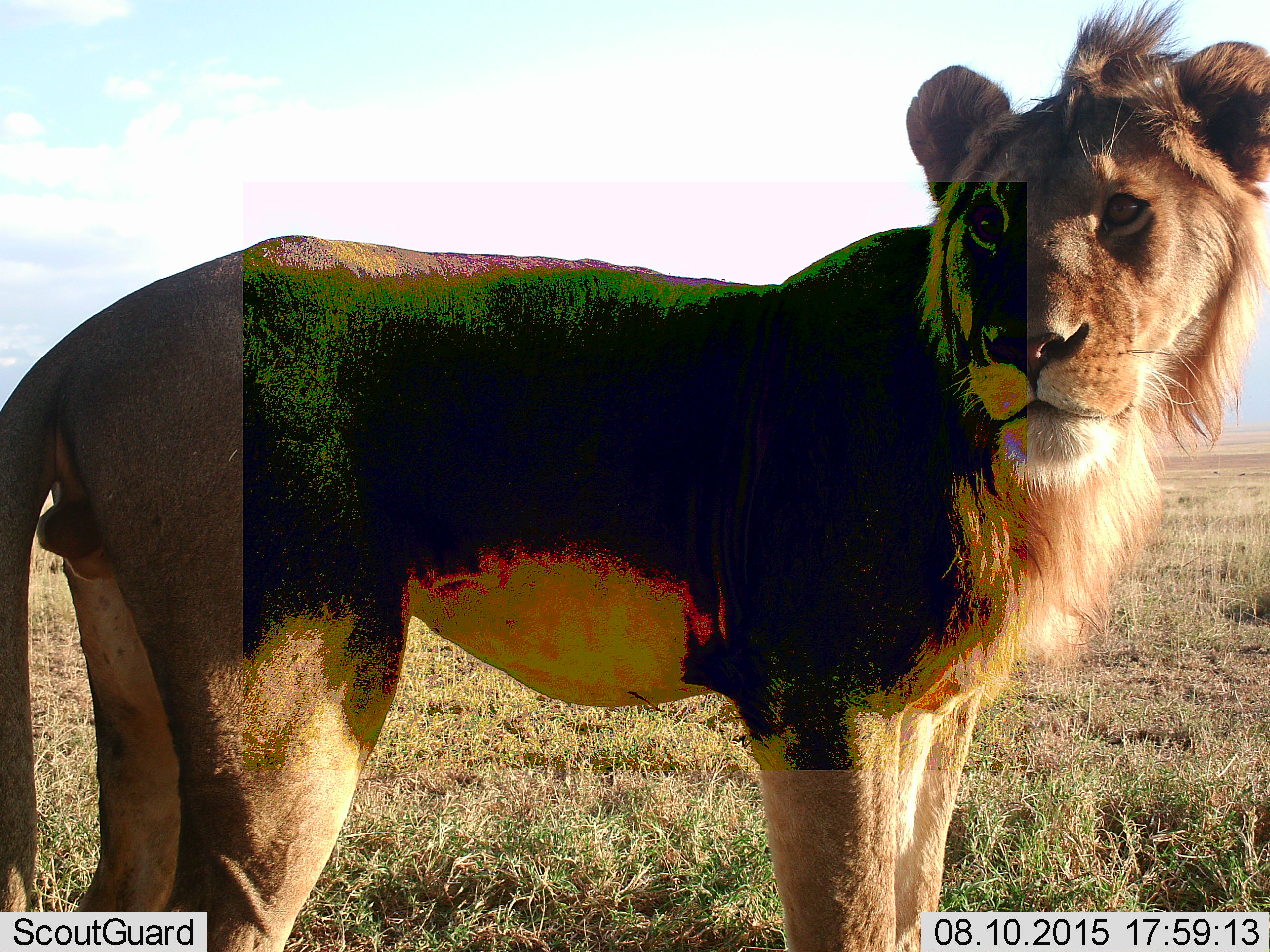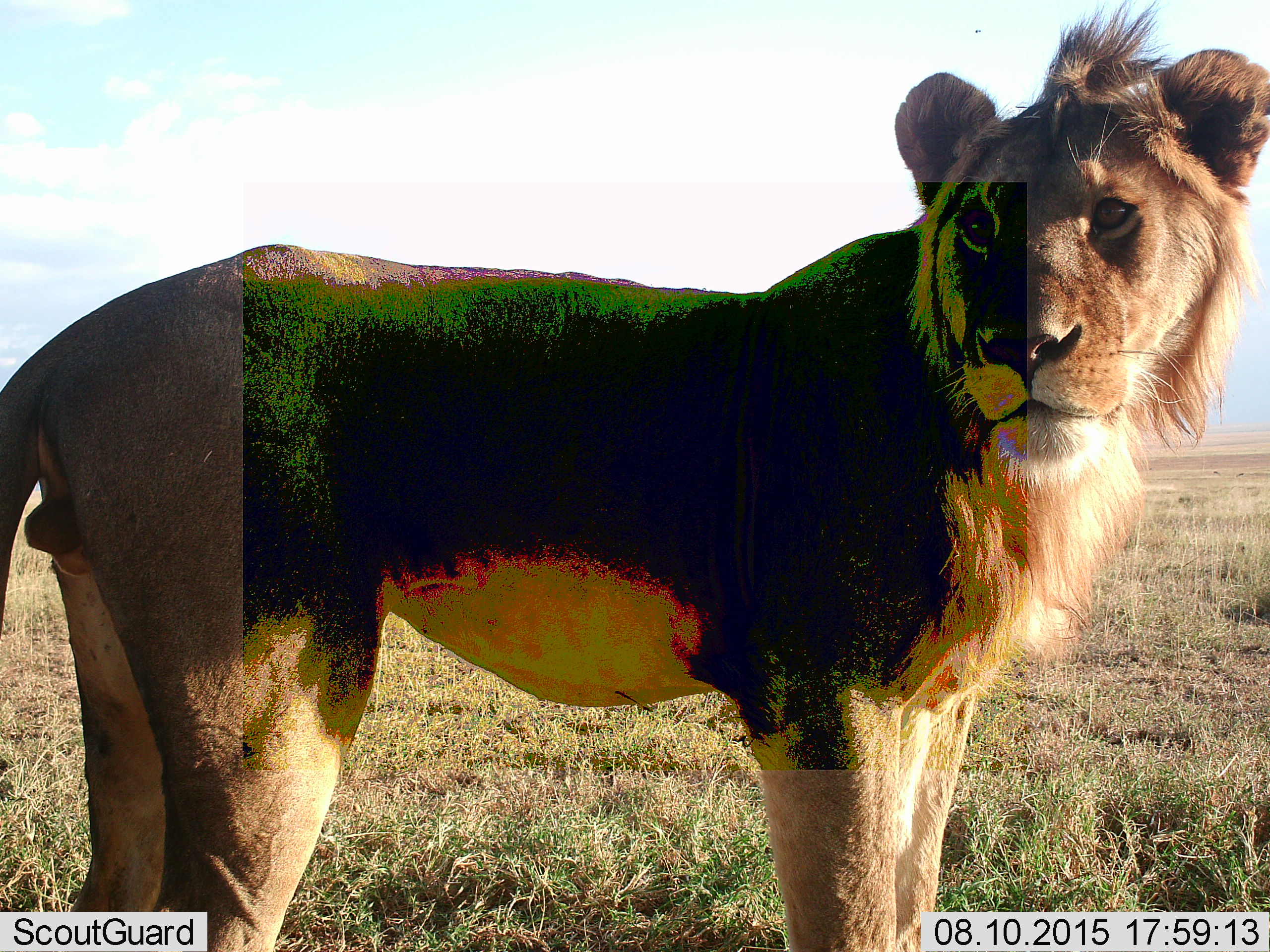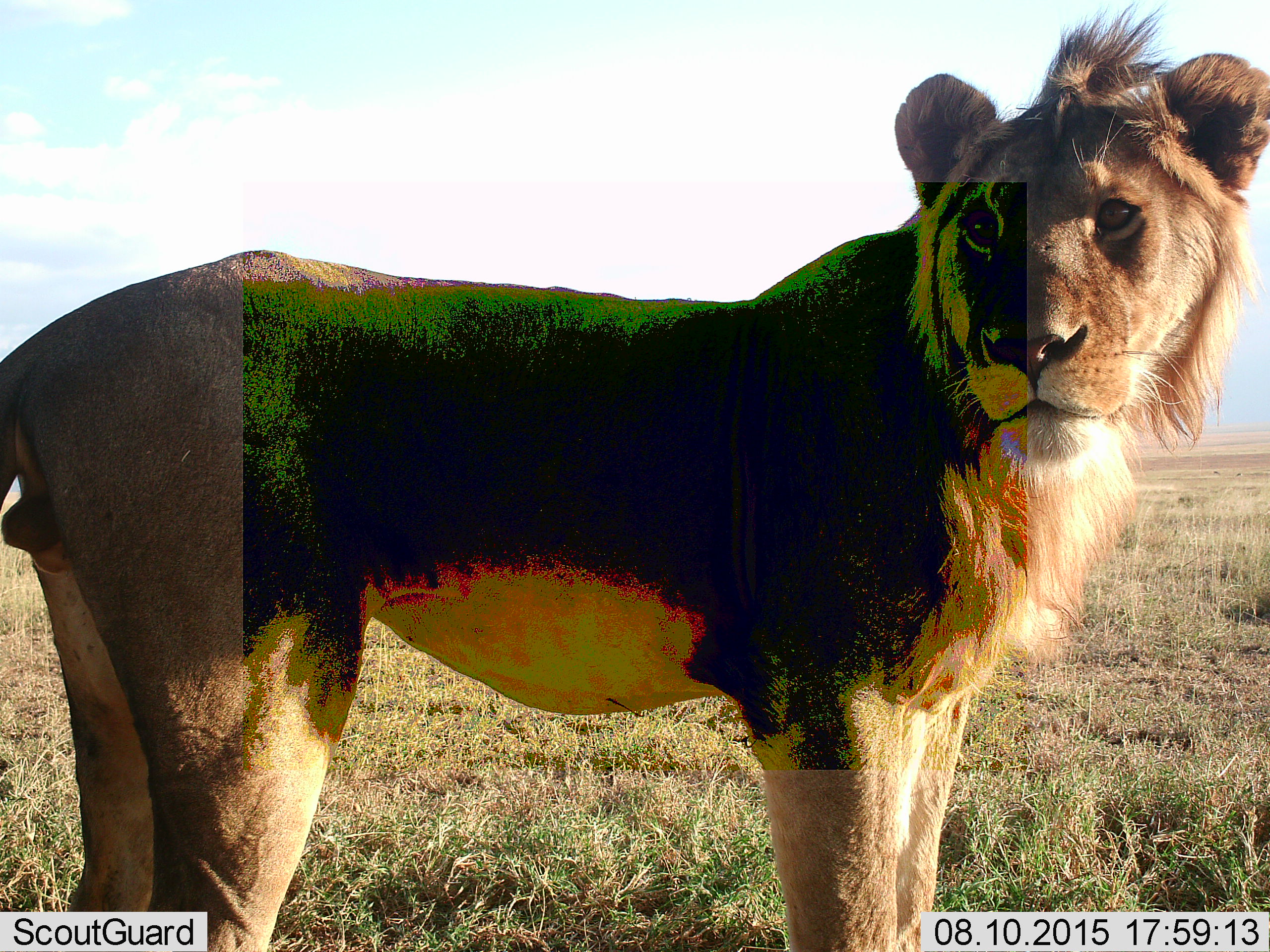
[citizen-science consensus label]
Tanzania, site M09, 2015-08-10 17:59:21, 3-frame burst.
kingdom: Animalia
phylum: Chordata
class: Mammalia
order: Carnivora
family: Felidae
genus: Panthera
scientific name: Panthera leo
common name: lion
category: lionmale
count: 1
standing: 100%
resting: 0%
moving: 11%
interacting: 0%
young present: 11%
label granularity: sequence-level